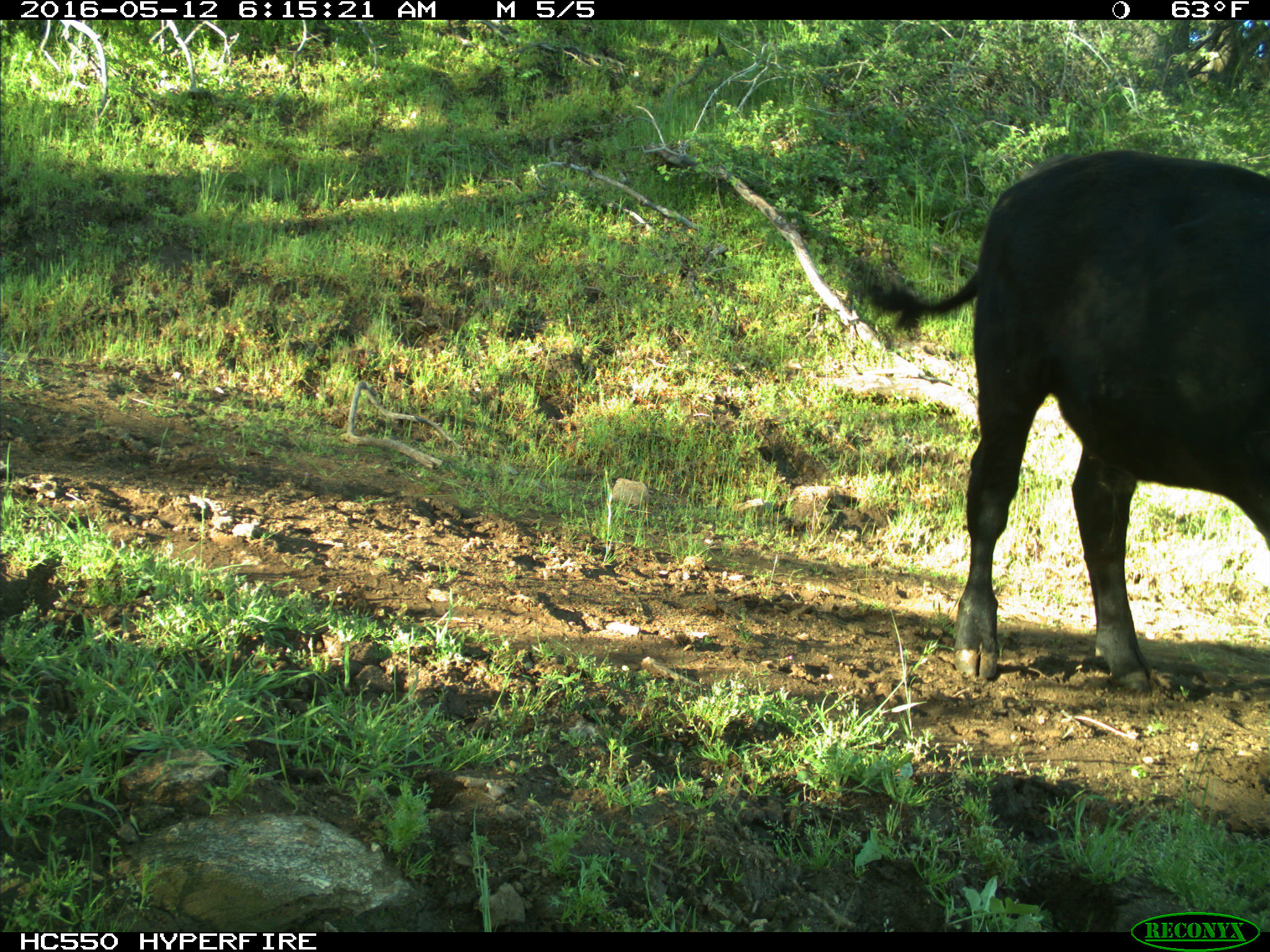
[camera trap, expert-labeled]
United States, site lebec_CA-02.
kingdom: Animalia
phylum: Chordata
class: Mammalia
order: Artiodactyla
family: Bovidae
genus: Bos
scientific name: Bos taurus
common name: domestic cow